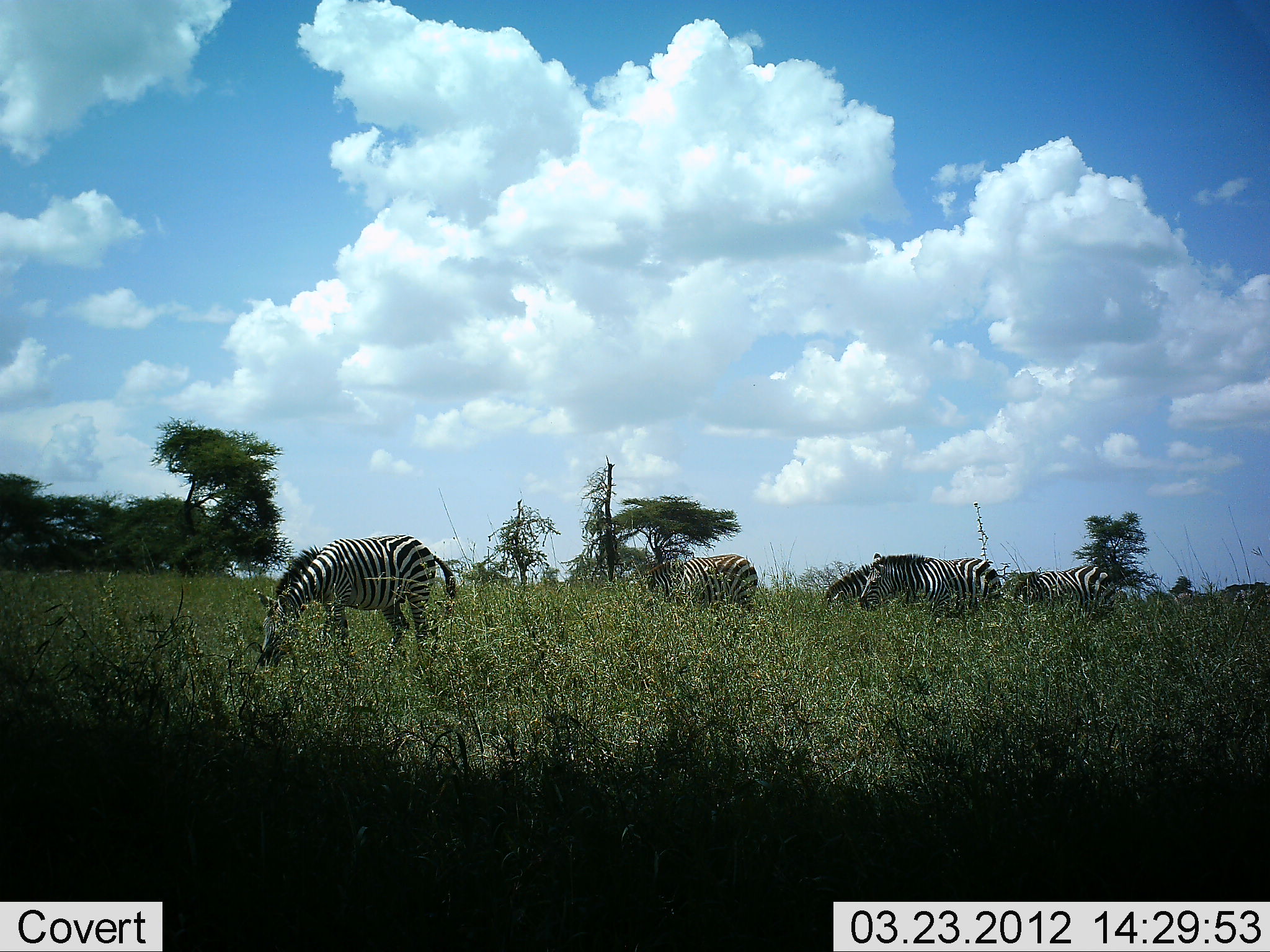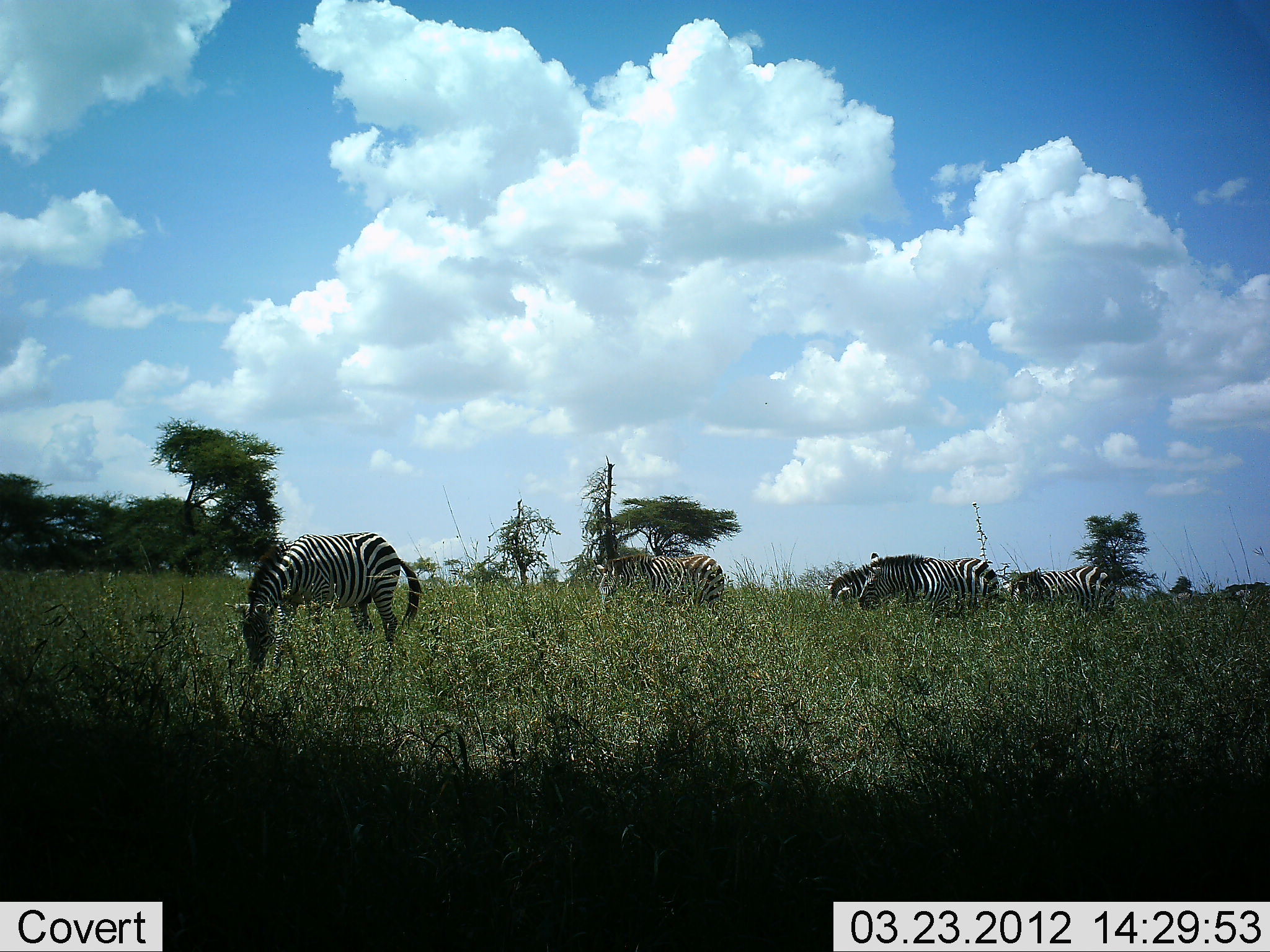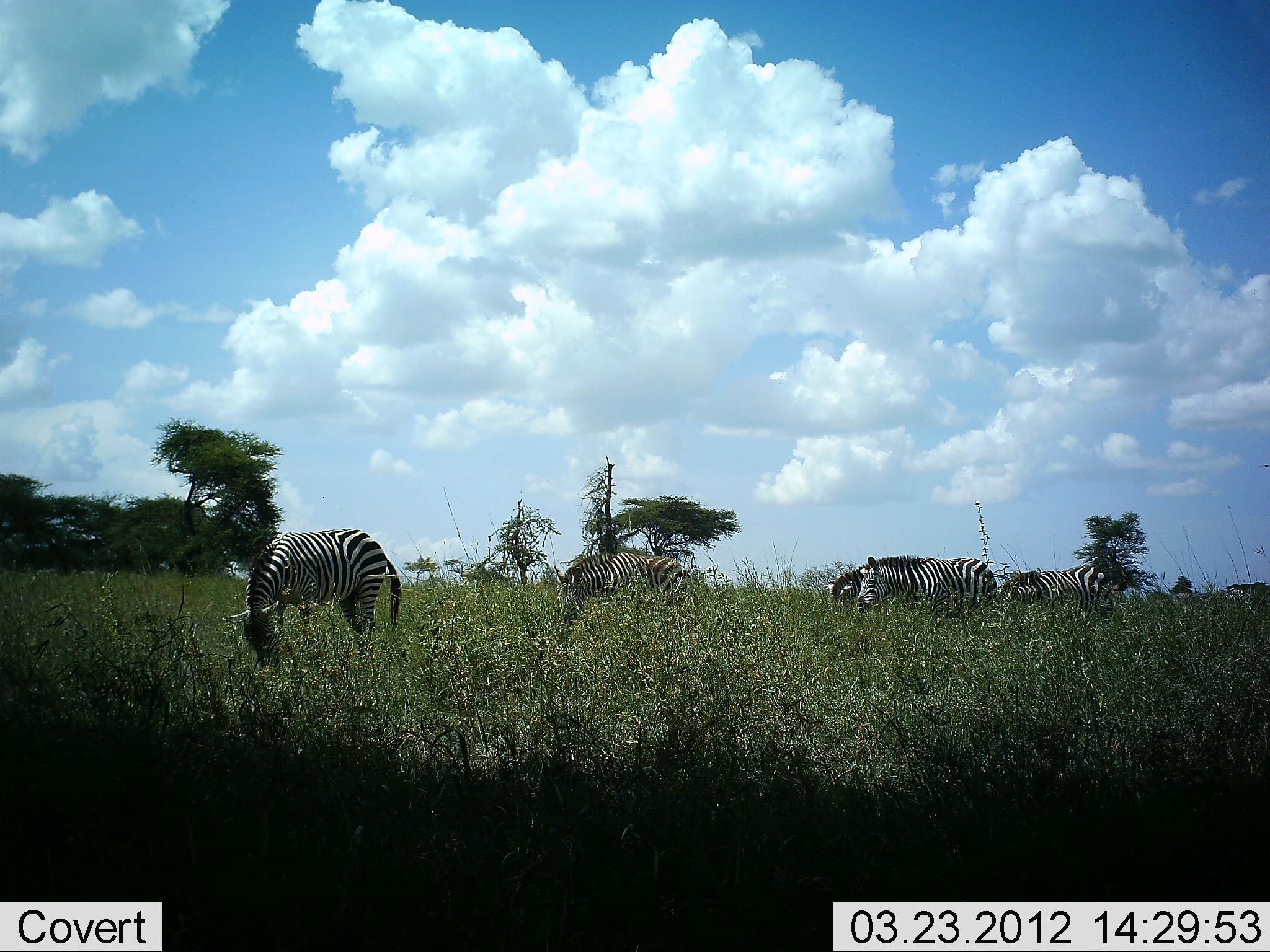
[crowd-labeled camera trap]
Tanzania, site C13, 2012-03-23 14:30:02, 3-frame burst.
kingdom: Animalia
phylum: Chordata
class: Mammalia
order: Perissodactyla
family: Equidae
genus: Equus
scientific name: Equus quagga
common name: plains zebra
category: zebra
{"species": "zebra (plains zebra) (Equus quagga)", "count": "6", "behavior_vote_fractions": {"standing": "38%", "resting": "4%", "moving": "42%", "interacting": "0%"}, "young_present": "0%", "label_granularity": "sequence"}